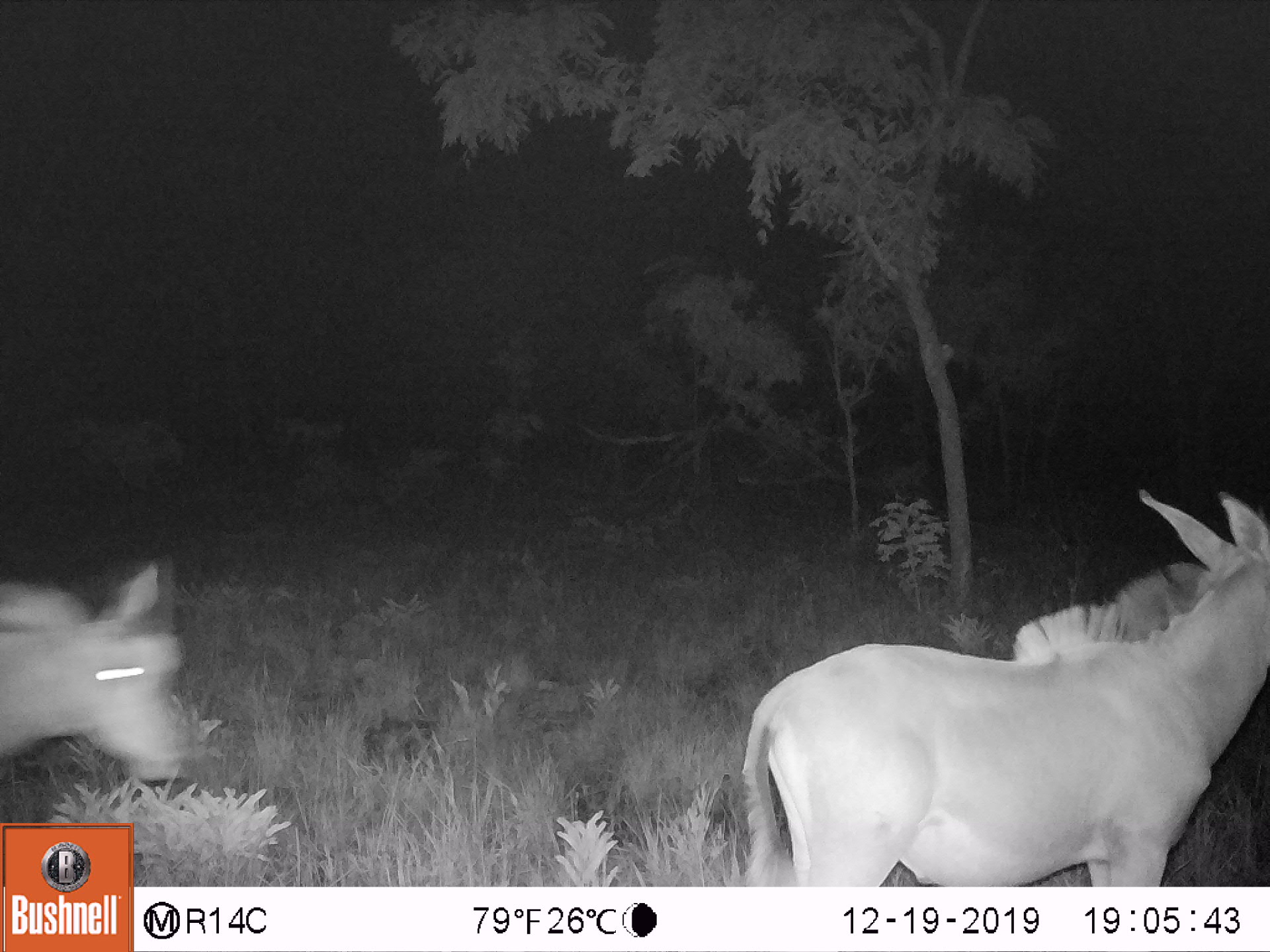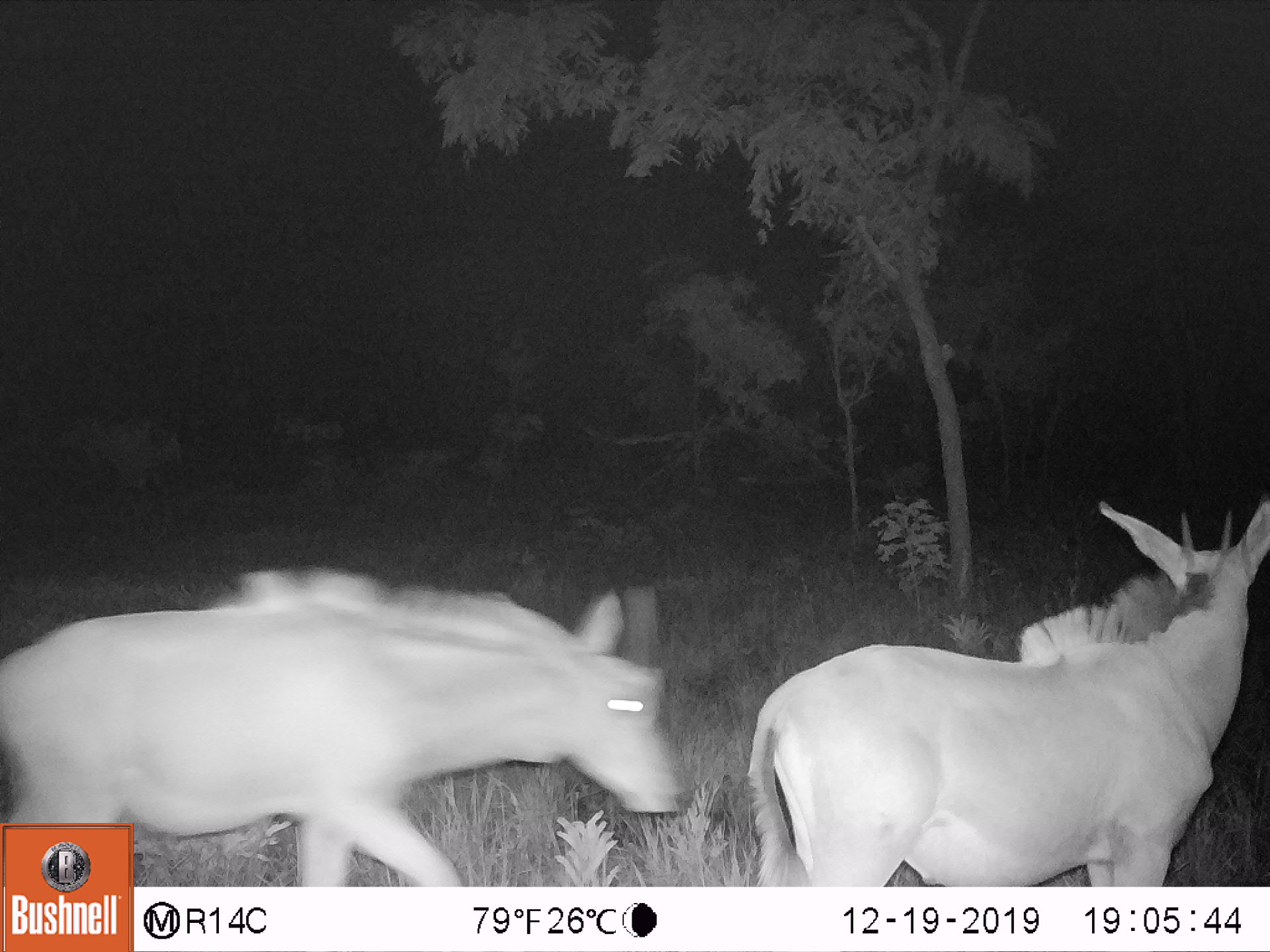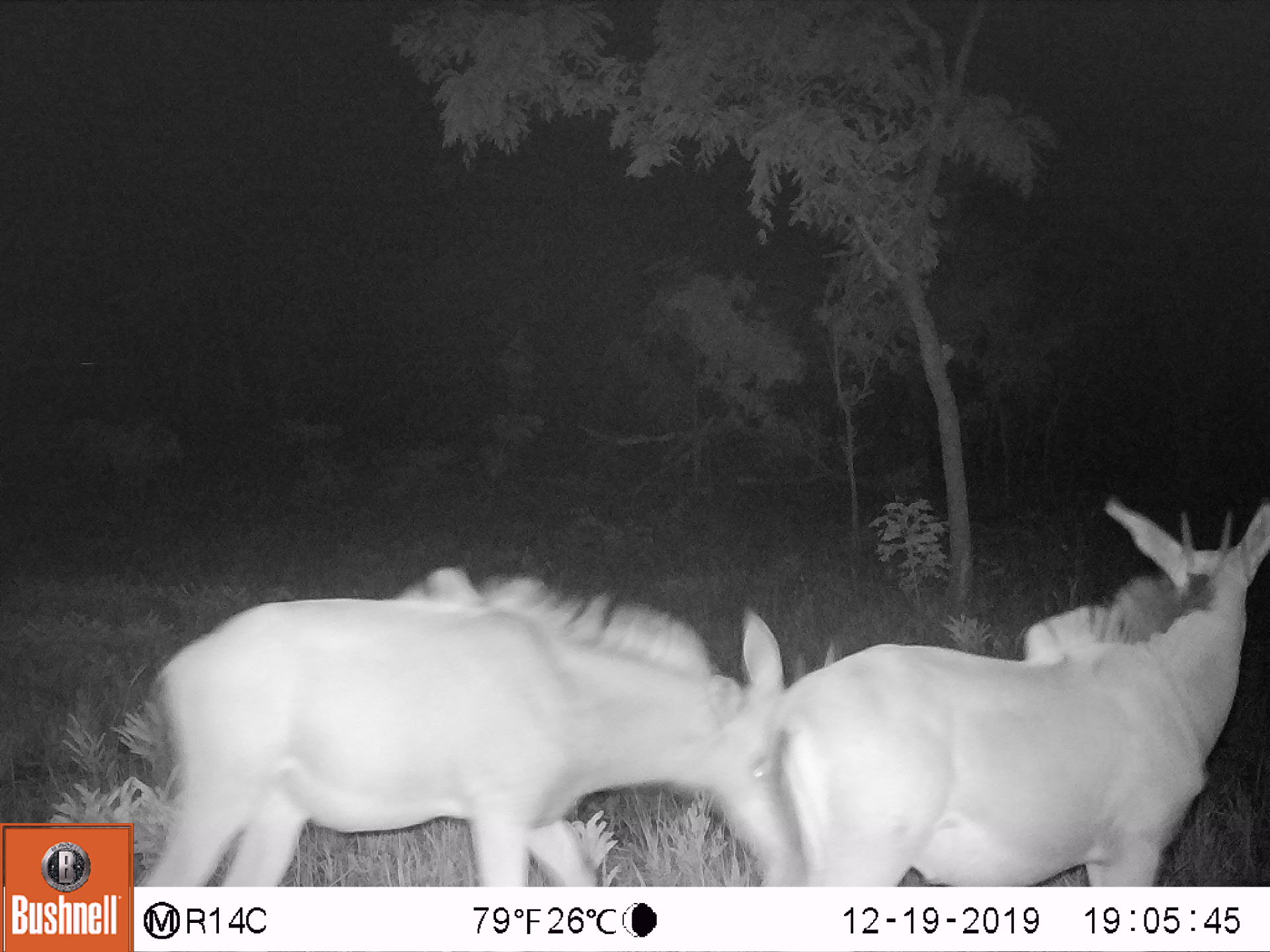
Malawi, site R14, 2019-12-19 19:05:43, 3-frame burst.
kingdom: Animalia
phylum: Chordata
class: Mammalia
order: Artiodactyla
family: Bovidae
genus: Hippotragus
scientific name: Hippotragus niger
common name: sable antelope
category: sable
Sable (sable antelope) (Hippotragus niger), count 2.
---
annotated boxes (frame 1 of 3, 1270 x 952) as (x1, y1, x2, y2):
sable: (725, 489, 1262, 880); (2, 567, 190, 803)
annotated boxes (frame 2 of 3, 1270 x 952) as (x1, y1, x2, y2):
sable: (744, 496, 1262, 883); (7, 594, 676, 824)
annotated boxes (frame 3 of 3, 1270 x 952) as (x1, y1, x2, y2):
sable: (777, 495, 1266, 885); (142, 582, 777, 882)